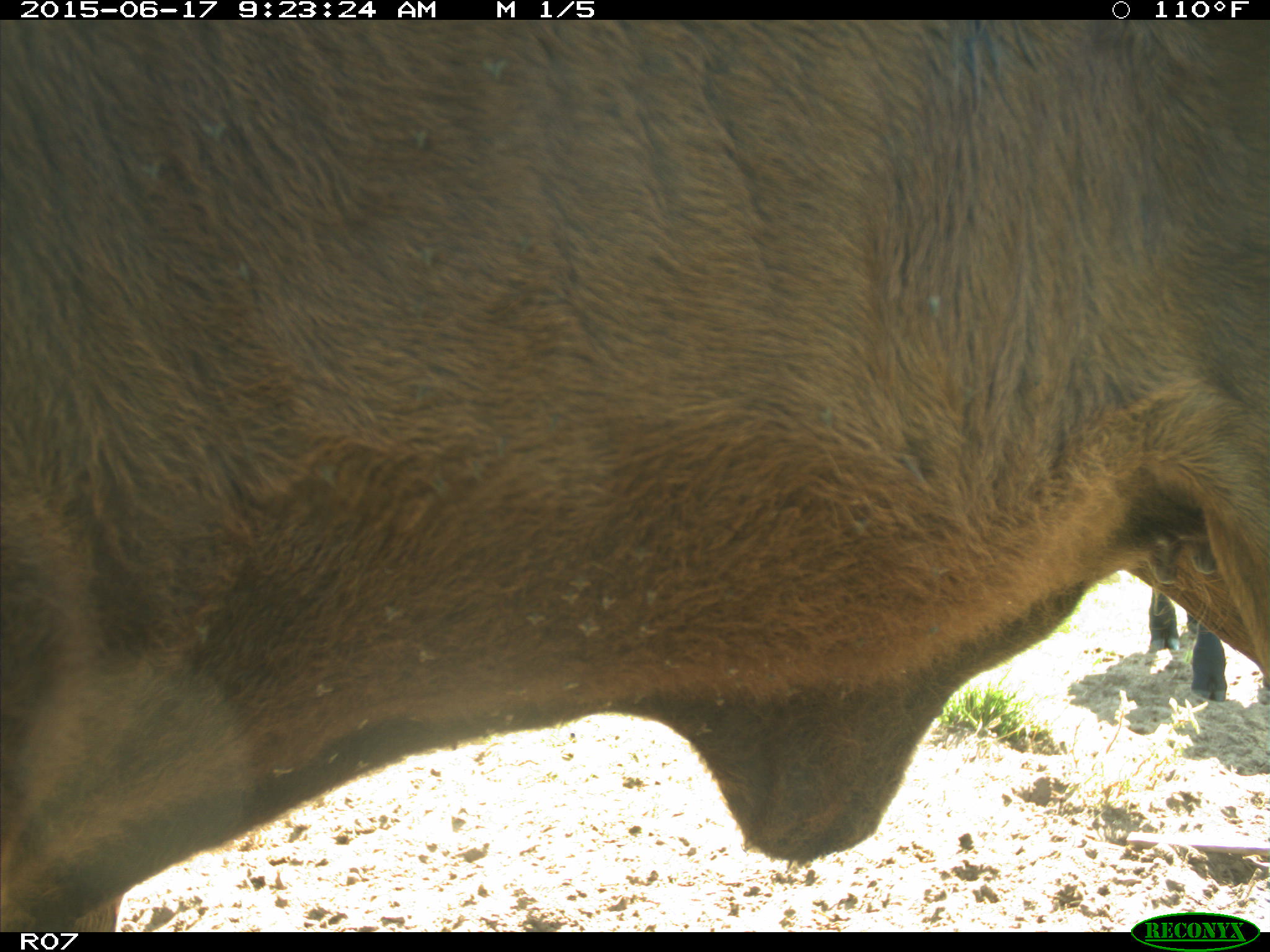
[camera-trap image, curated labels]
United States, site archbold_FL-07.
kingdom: Animalia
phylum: Chordata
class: Mammalia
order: Artiodactyla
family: Bovidae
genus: Bos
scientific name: Bos taurus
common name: domestic cow